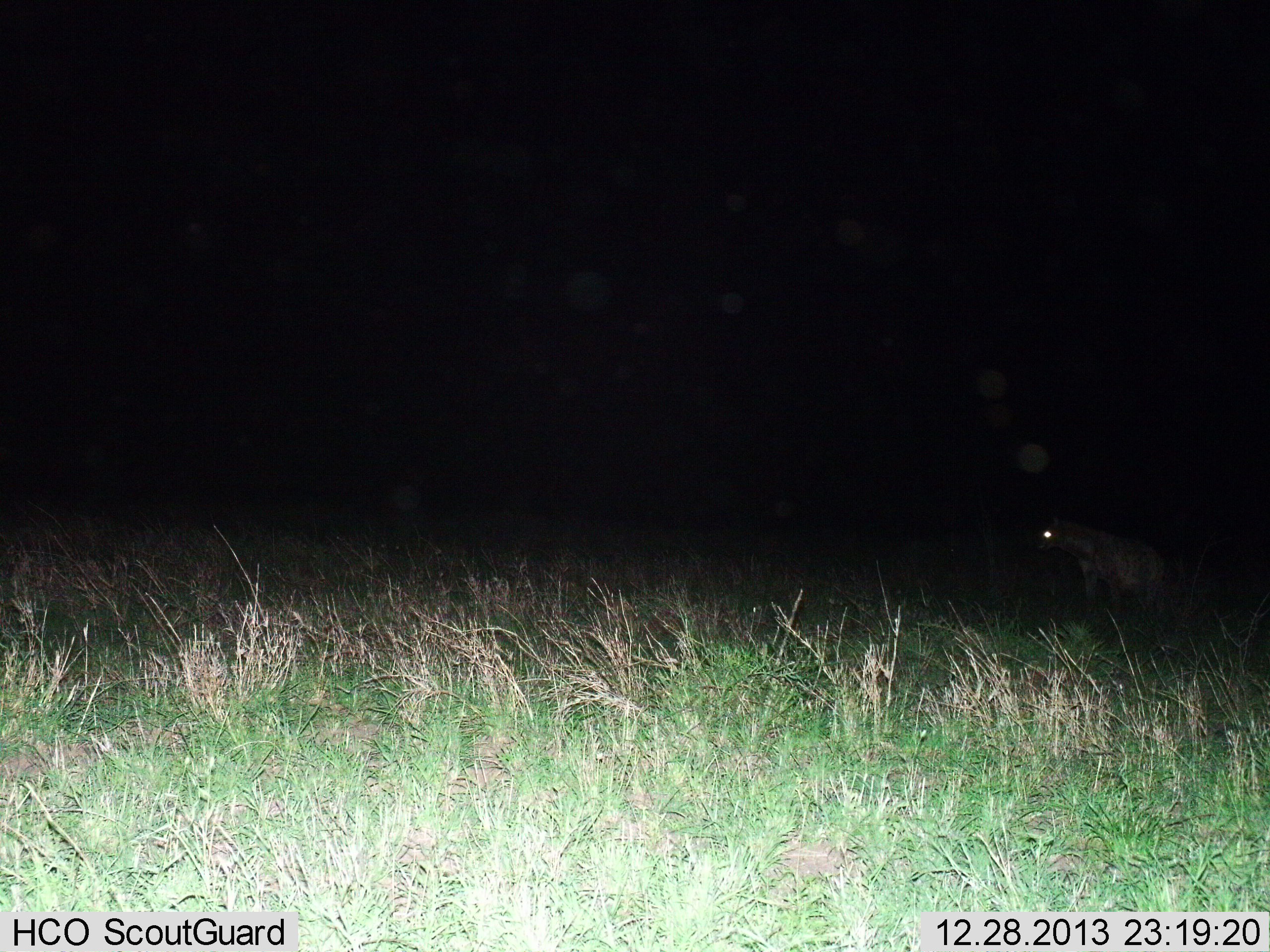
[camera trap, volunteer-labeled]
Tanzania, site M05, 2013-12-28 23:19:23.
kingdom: Animalia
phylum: Chordata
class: Mammalia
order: Carnivora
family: Hyaenidae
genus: Crocuta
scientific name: Crocuta crocuta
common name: spotted hyena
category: hyenaspotted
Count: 1.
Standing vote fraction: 70%.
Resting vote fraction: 0%.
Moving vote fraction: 30%.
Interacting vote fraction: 0%.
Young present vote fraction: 0%.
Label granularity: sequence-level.